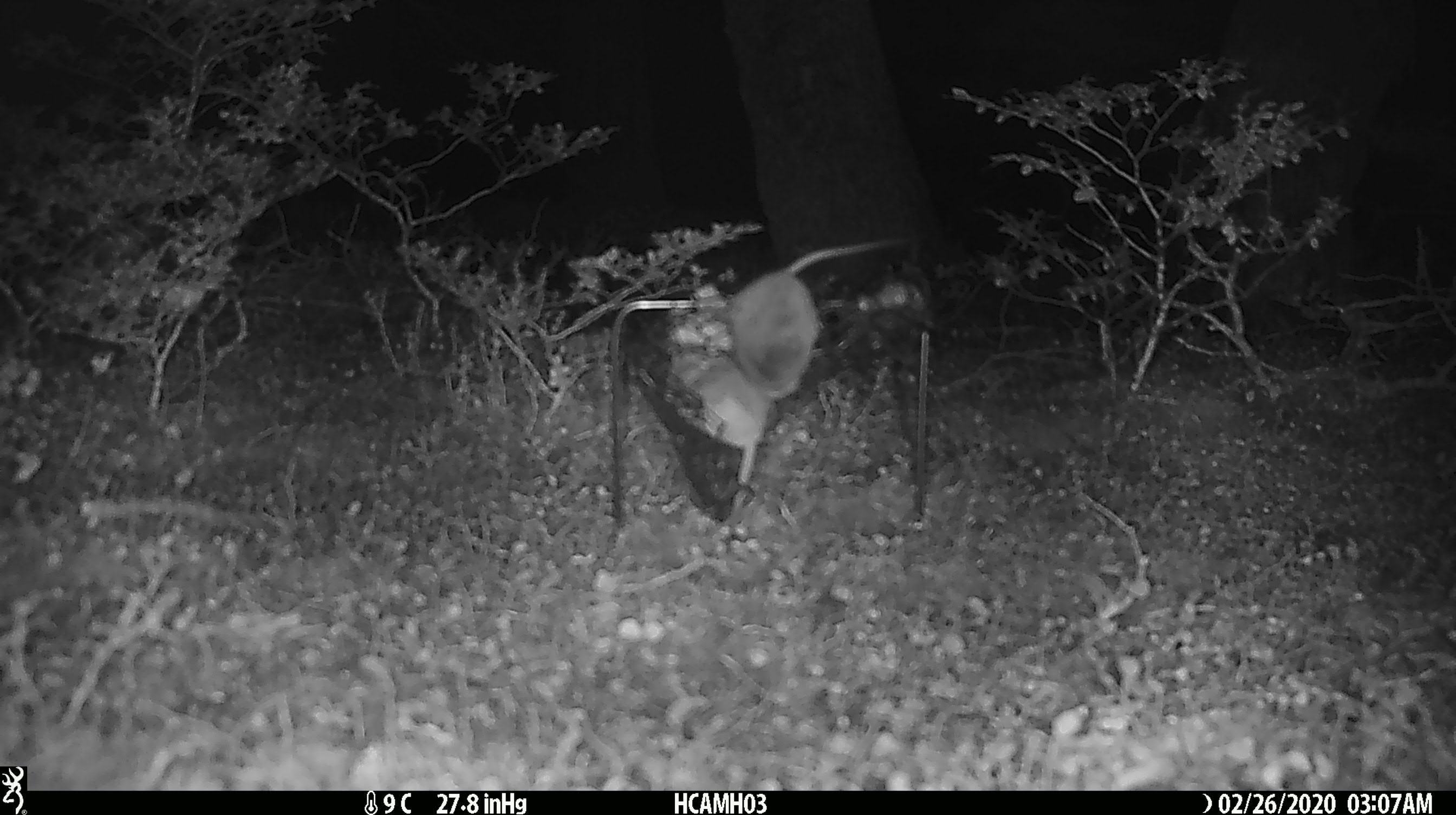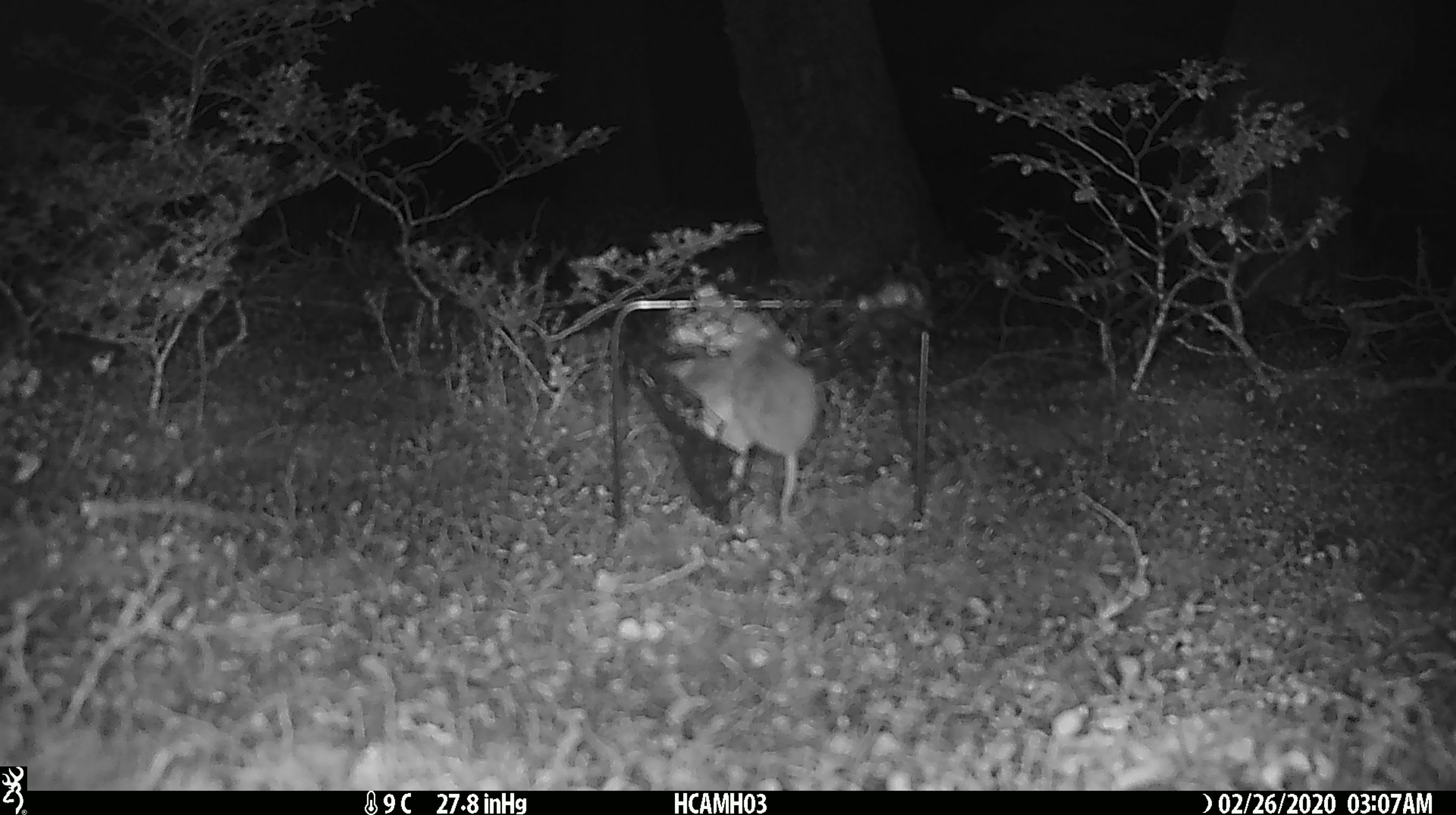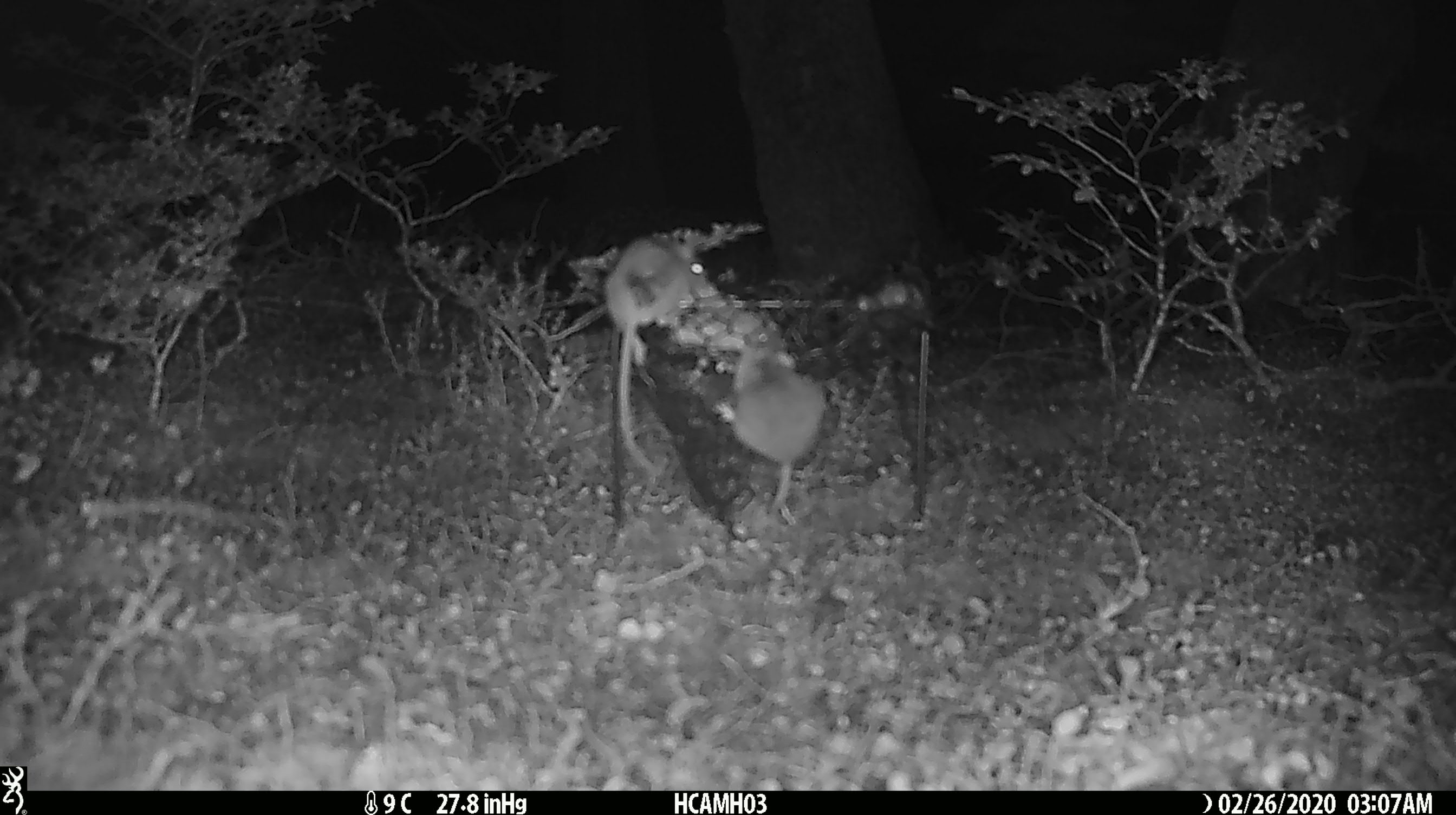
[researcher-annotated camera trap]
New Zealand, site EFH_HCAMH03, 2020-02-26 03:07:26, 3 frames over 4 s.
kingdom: Animalia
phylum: Chordata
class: Mammalia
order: Rodentia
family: Muridae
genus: Mus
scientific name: Mus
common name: mouse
Mouse (Mus).